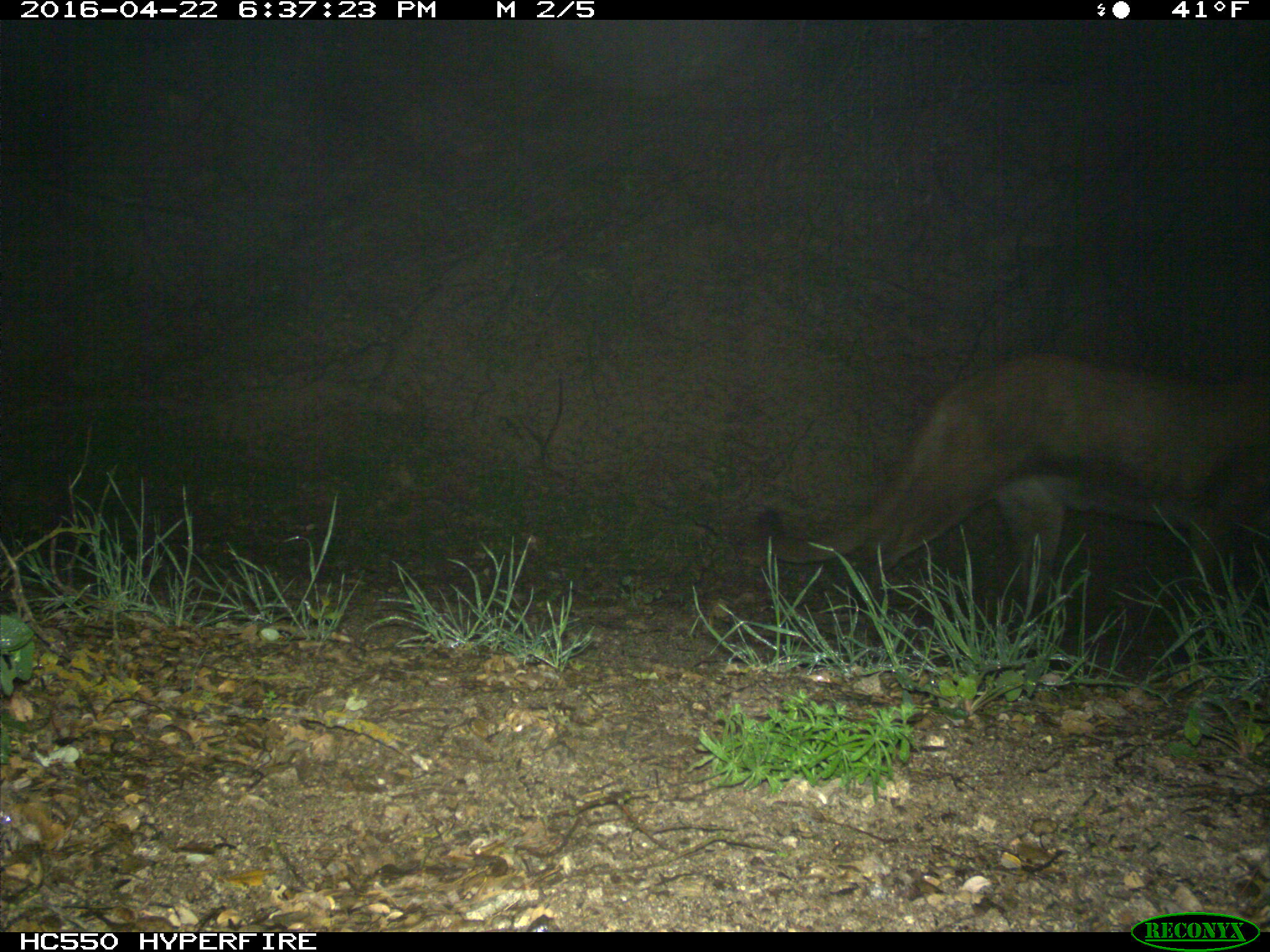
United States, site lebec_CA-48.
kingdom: Animalia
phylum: Chordata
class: Mammalia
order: Carnivora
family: Felidae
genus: Puma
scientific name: Puma concolor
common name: mountain lion